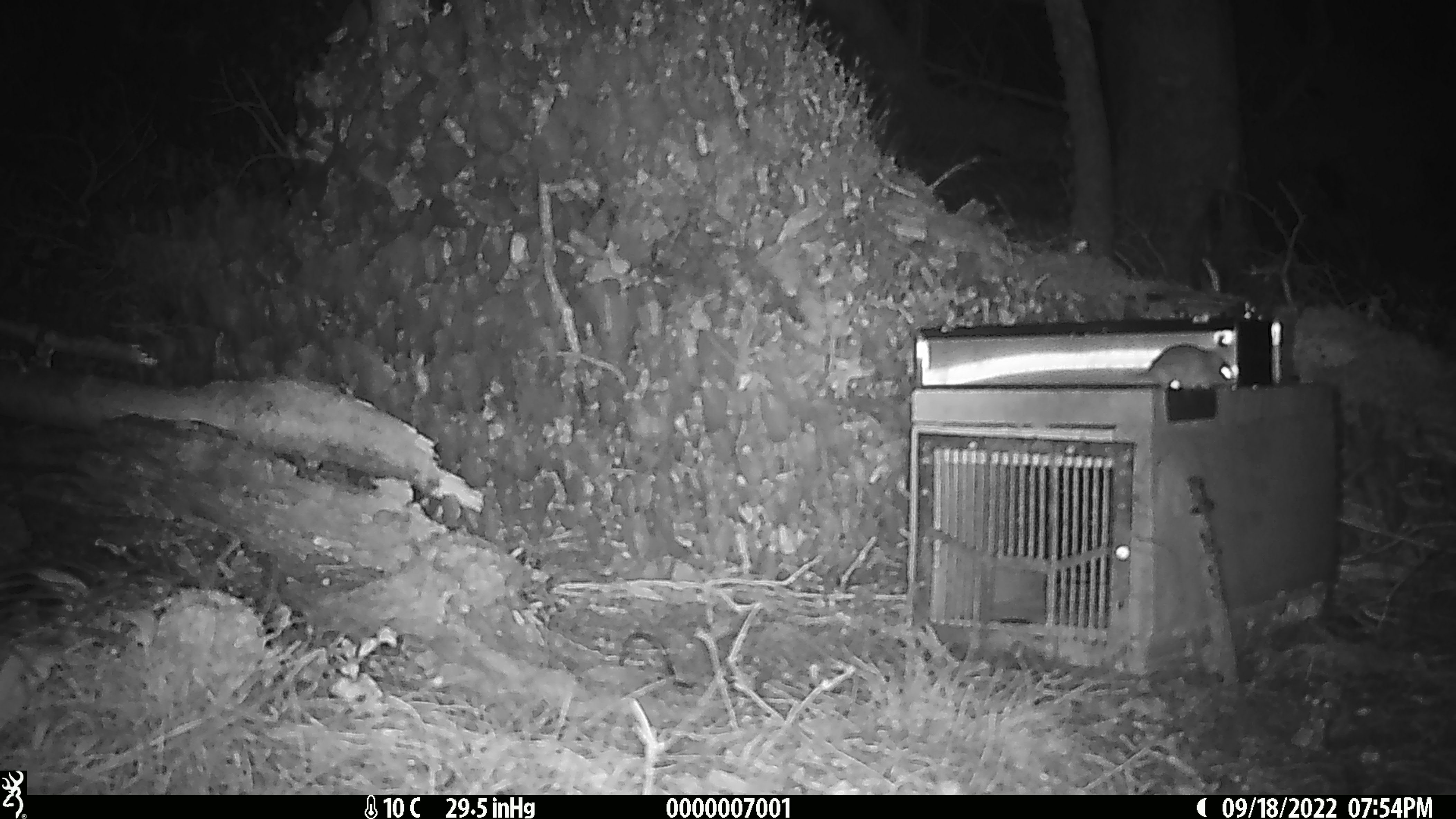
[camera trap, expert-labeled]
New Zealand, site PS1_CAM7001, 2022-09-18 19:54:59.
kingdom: Animalia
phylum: Chordata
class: Mammalia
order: Rodentia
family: Muridae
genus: Mus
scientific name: Mus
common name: mouse